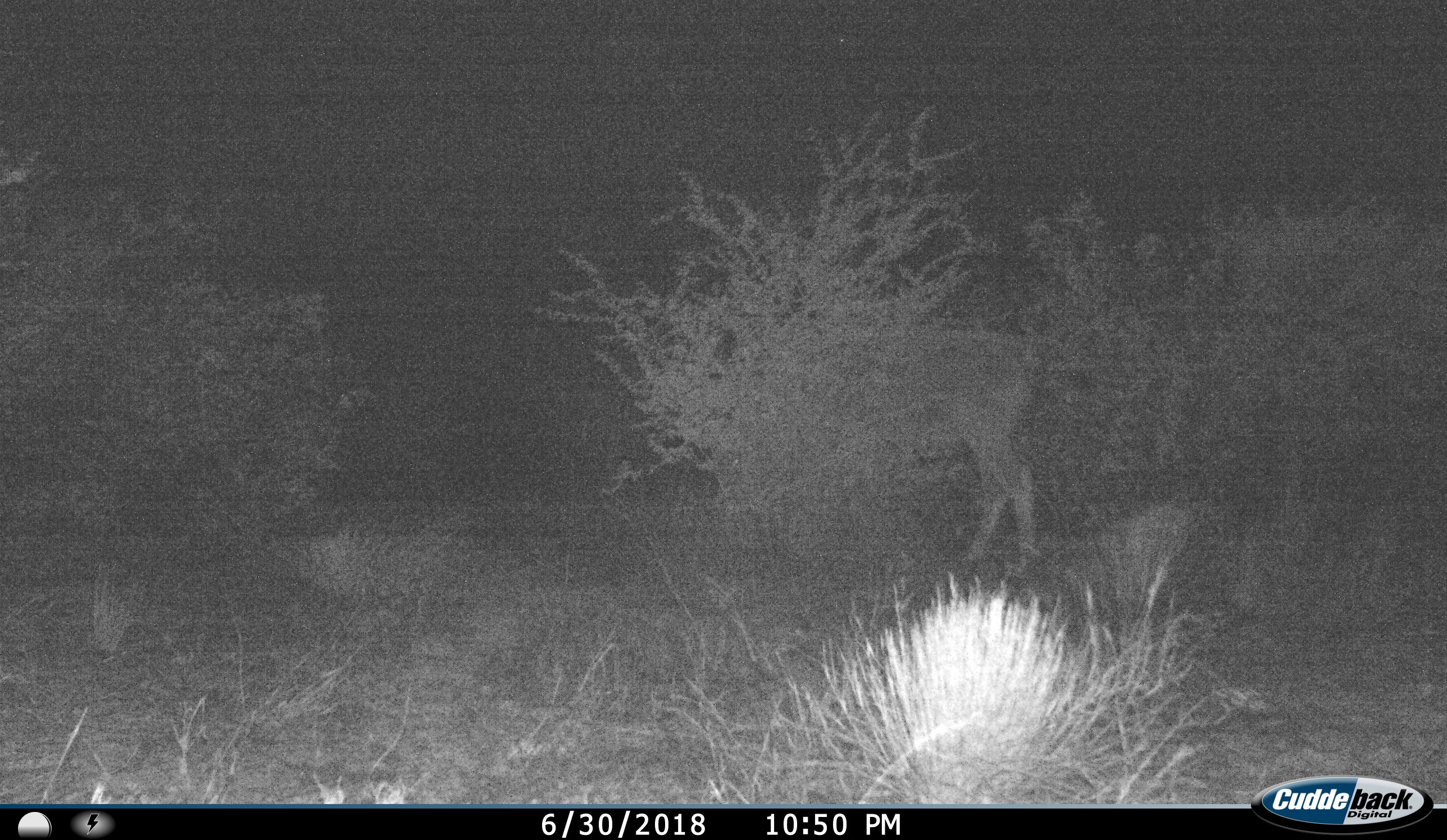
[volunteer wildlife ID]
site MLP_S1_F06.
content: unidentified animal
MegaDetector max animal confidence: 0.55